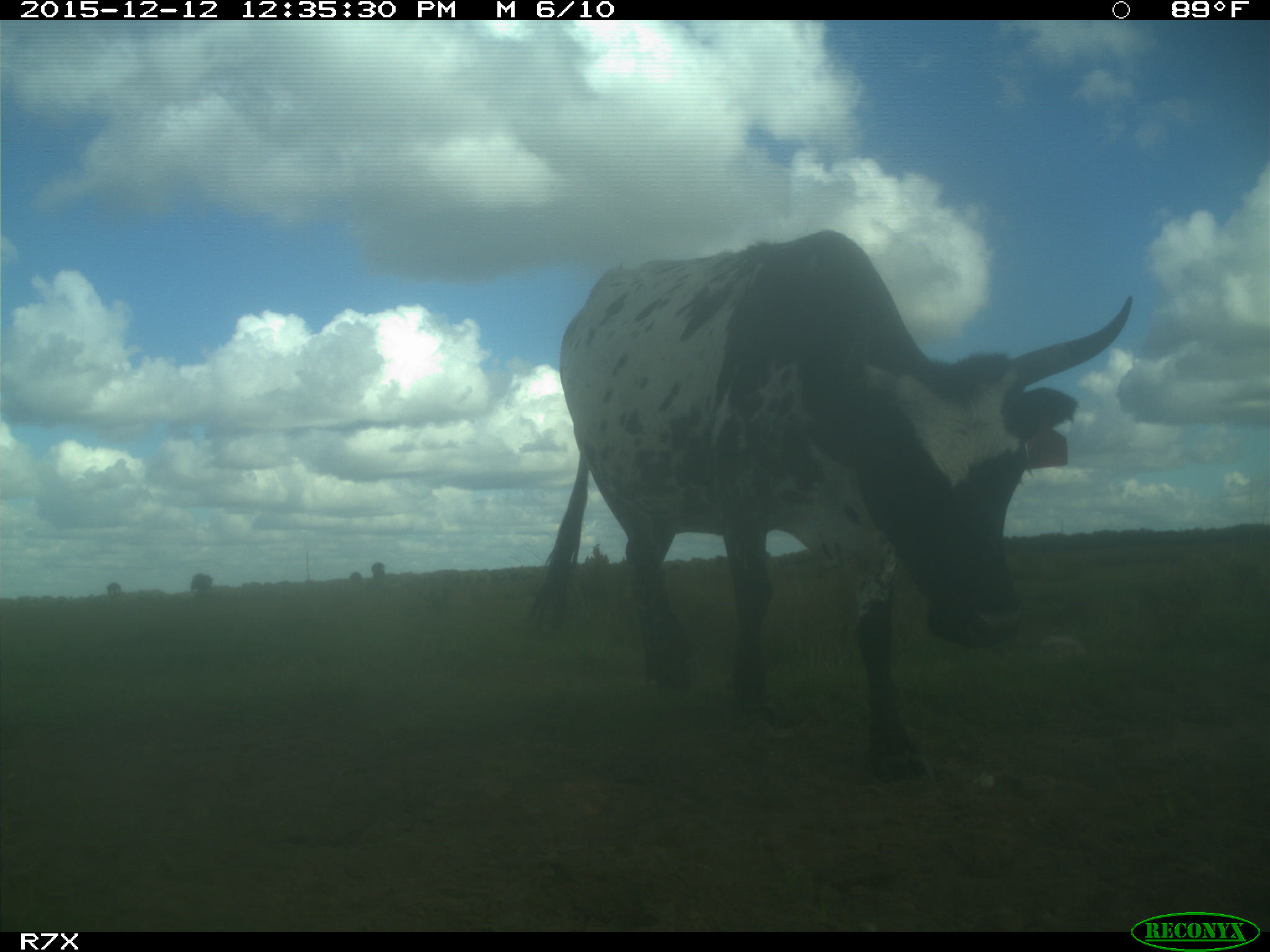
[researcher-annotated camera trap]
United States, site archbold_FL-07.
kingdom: Animalia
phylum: Chordata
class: Mammalia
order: Artiodactyla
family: Bovidae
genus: Bos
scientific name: Bos taurus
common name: domestic cow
Bos taurus (domestic cow).